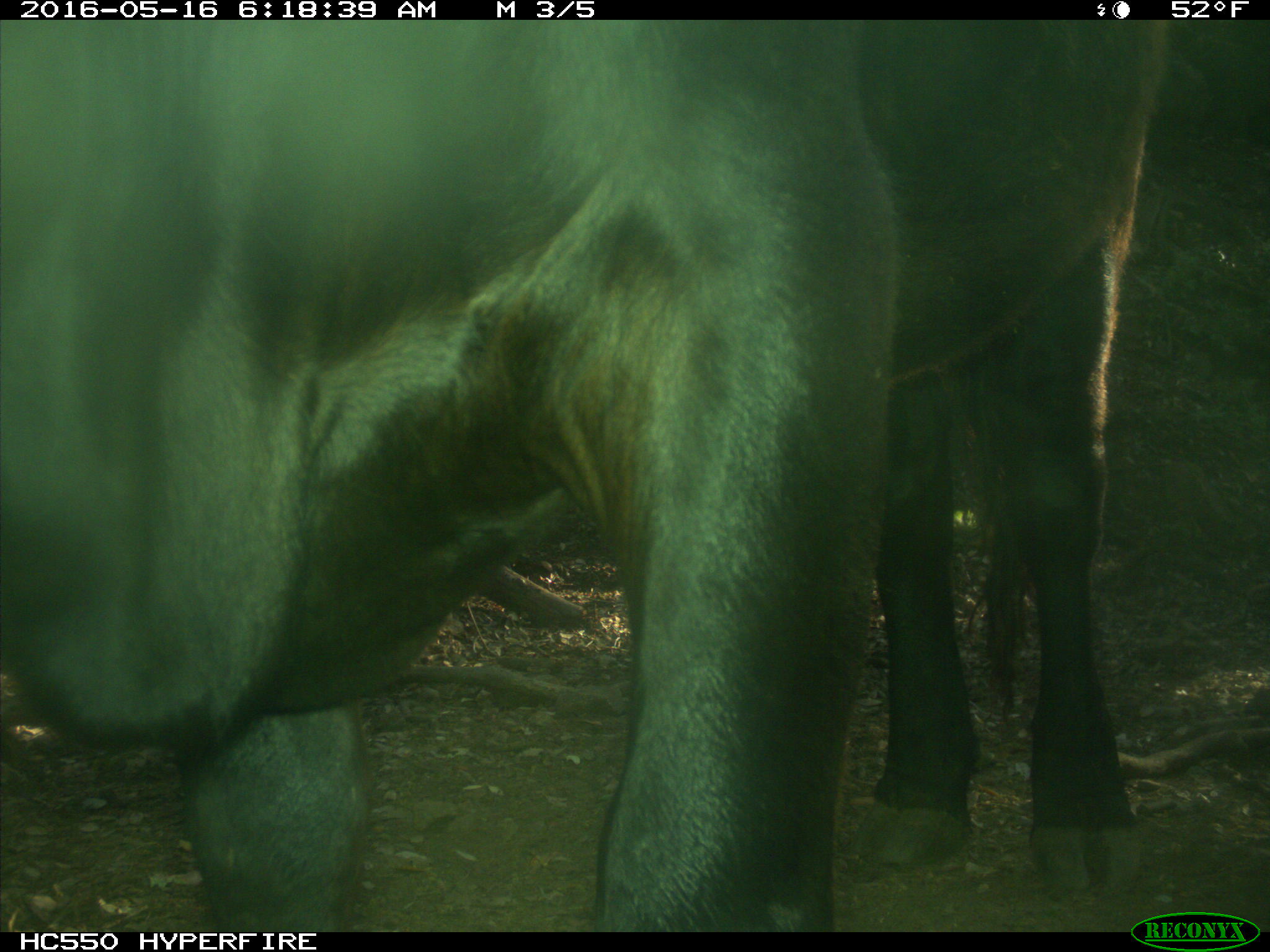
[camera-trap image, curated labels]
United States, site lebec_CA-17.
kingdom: Animalia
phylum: Chordata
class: Mammalia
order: Artiodactyla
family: Bovidae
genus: Bos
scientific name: Bos taurus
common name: domestic cow